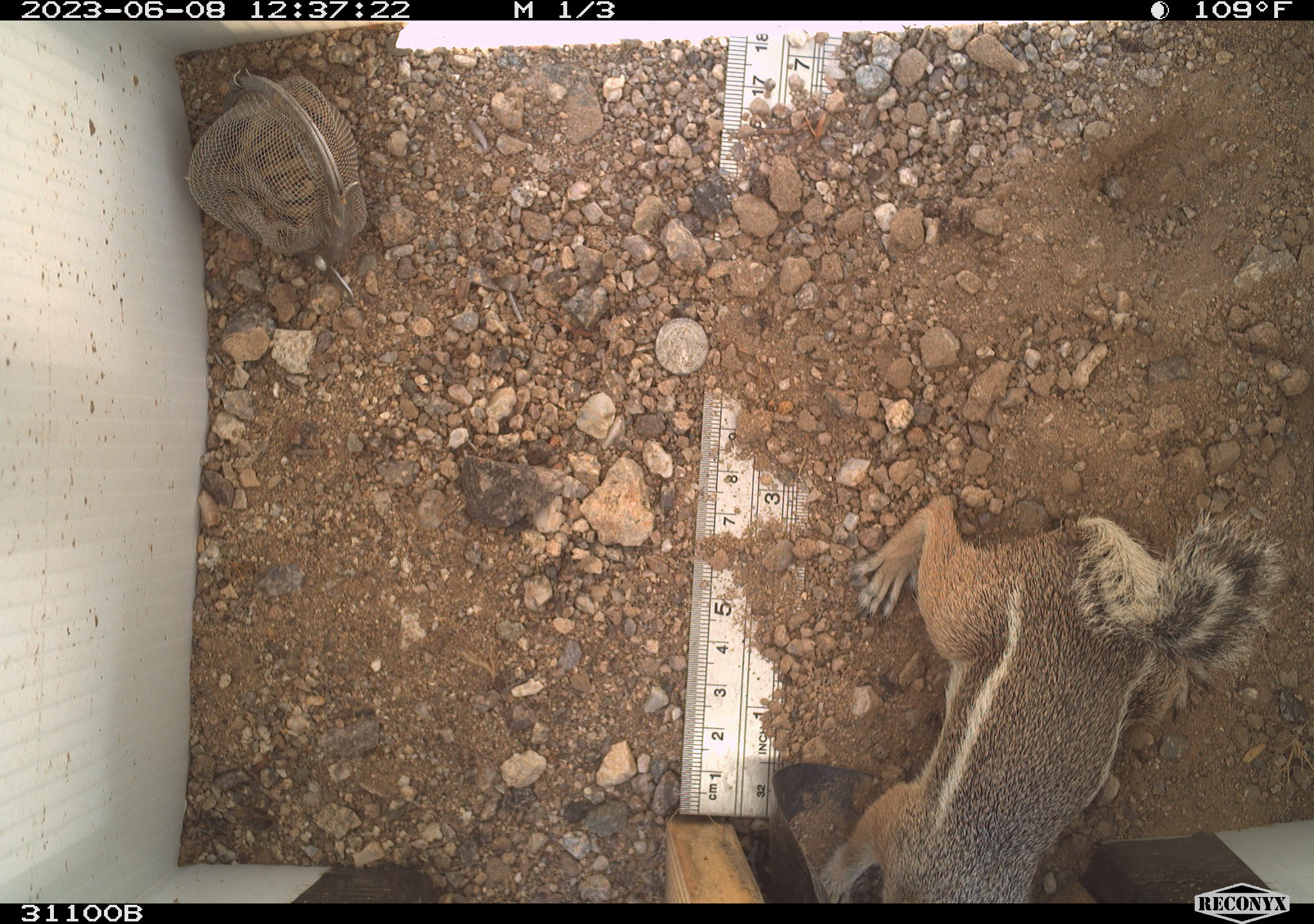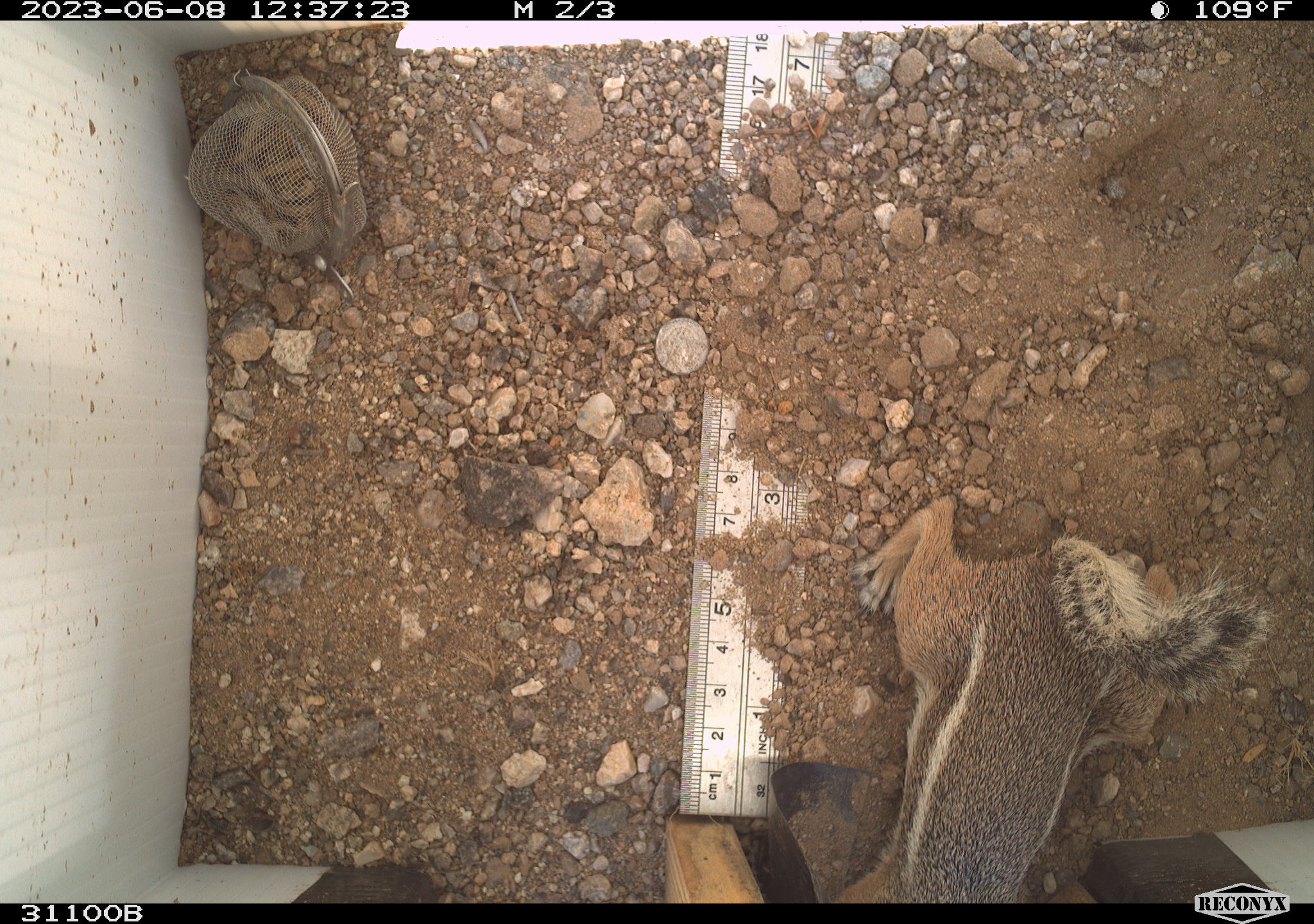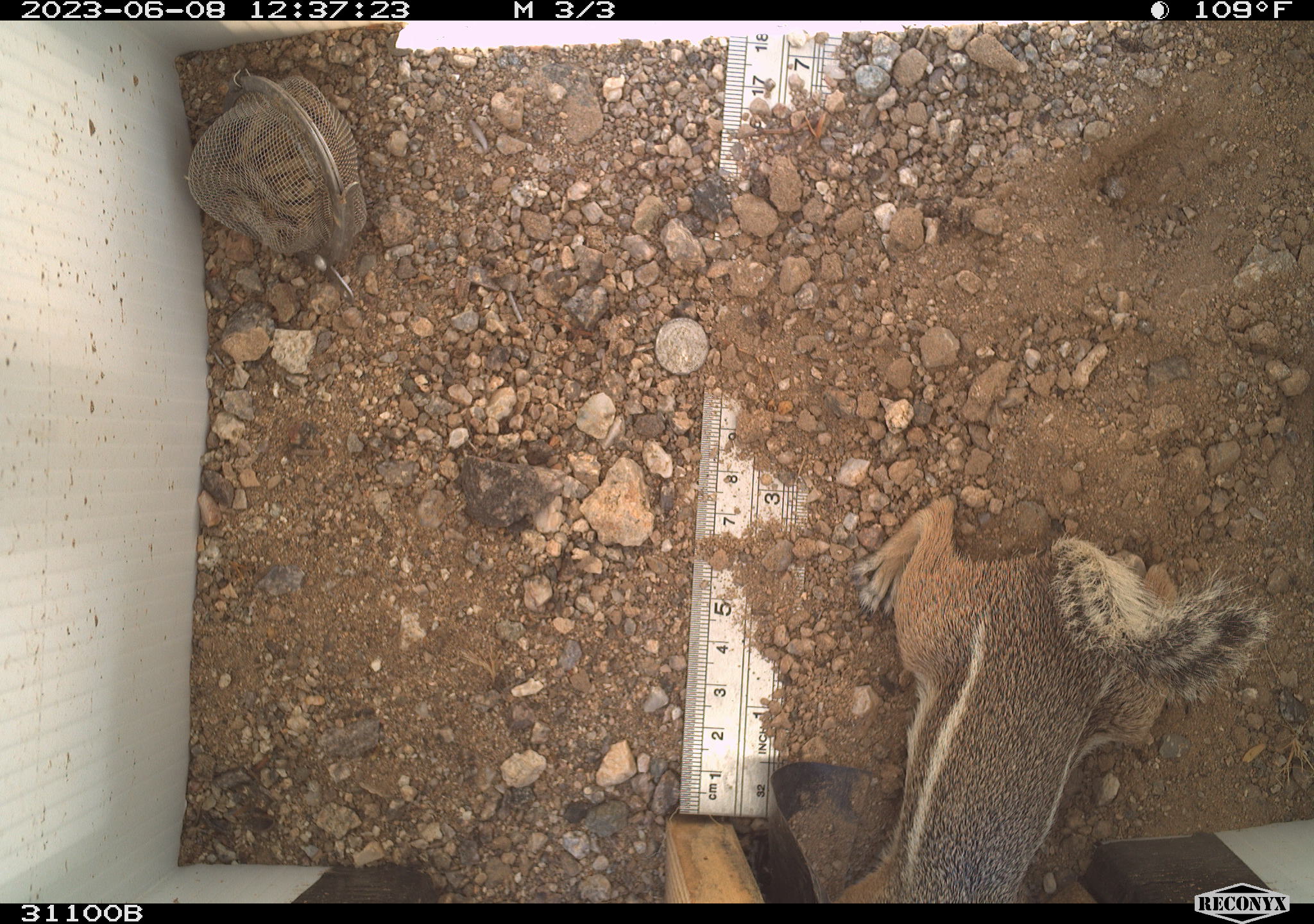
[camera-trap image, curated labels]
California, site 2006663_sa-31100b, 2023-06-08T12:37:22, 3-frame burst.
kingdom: Animalia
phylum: Chordata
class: Mammalia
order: Rodentia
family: Sciuridae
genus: Ammospermophilus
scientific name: Ammospermophilus leucurus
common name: white-tailed antelope squirrel